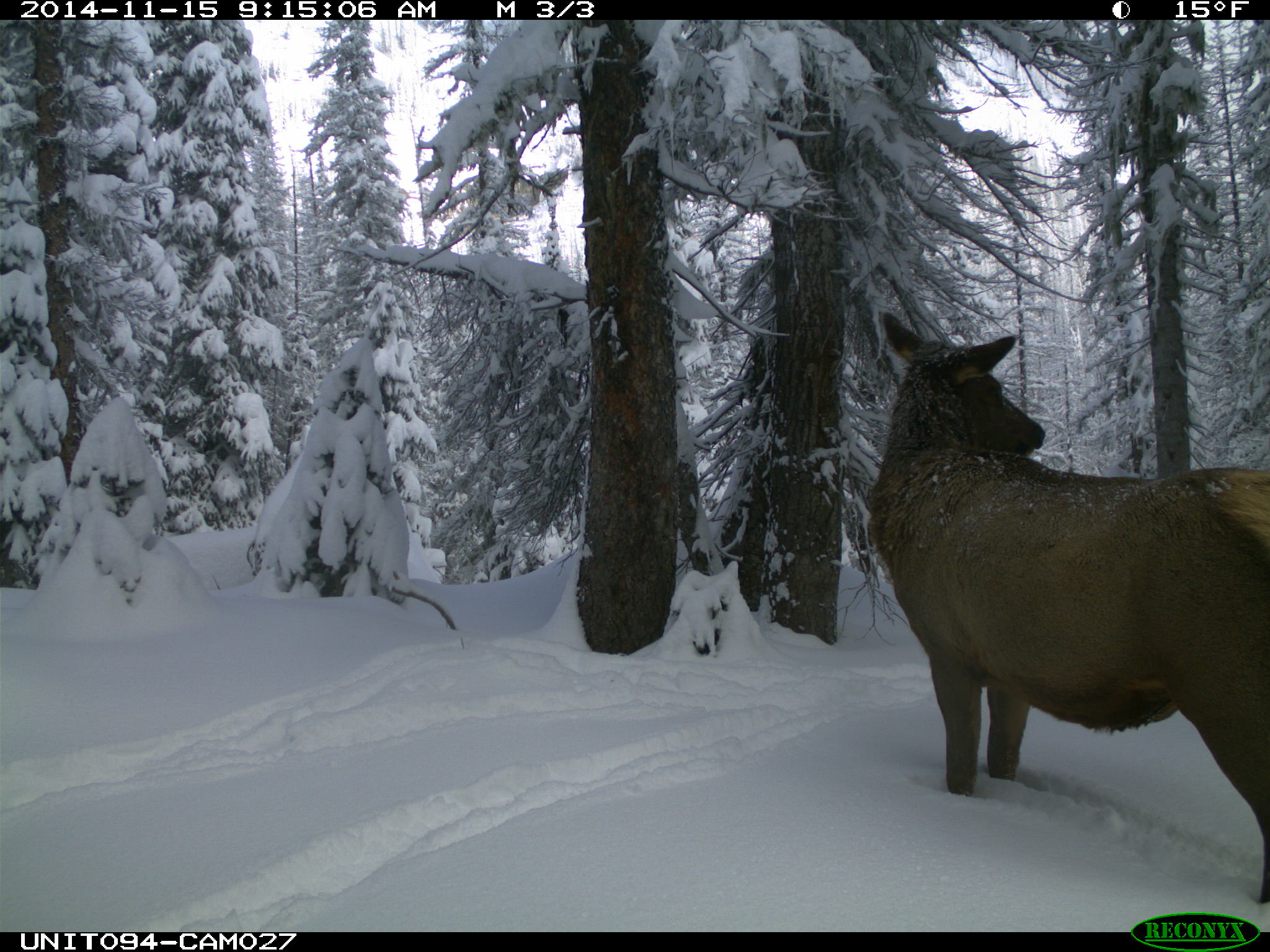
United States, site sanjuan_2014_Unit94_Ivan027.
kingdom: Animalia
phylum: Chordata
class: Mammalia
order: Artiodactyla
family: Cervidae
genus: Cervus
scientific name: Cervus elaphus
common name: red deer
Cervus elaphus (red deer).